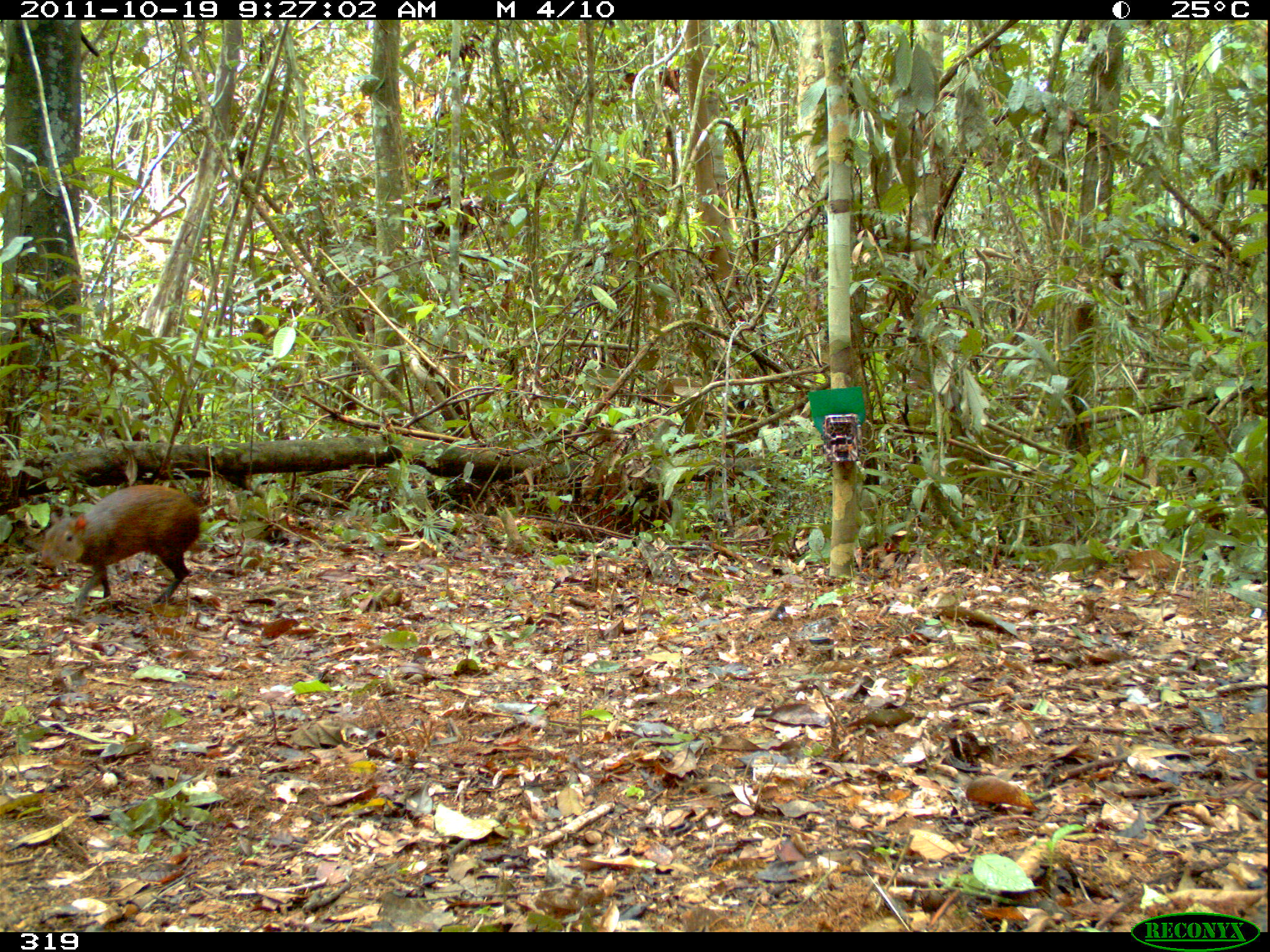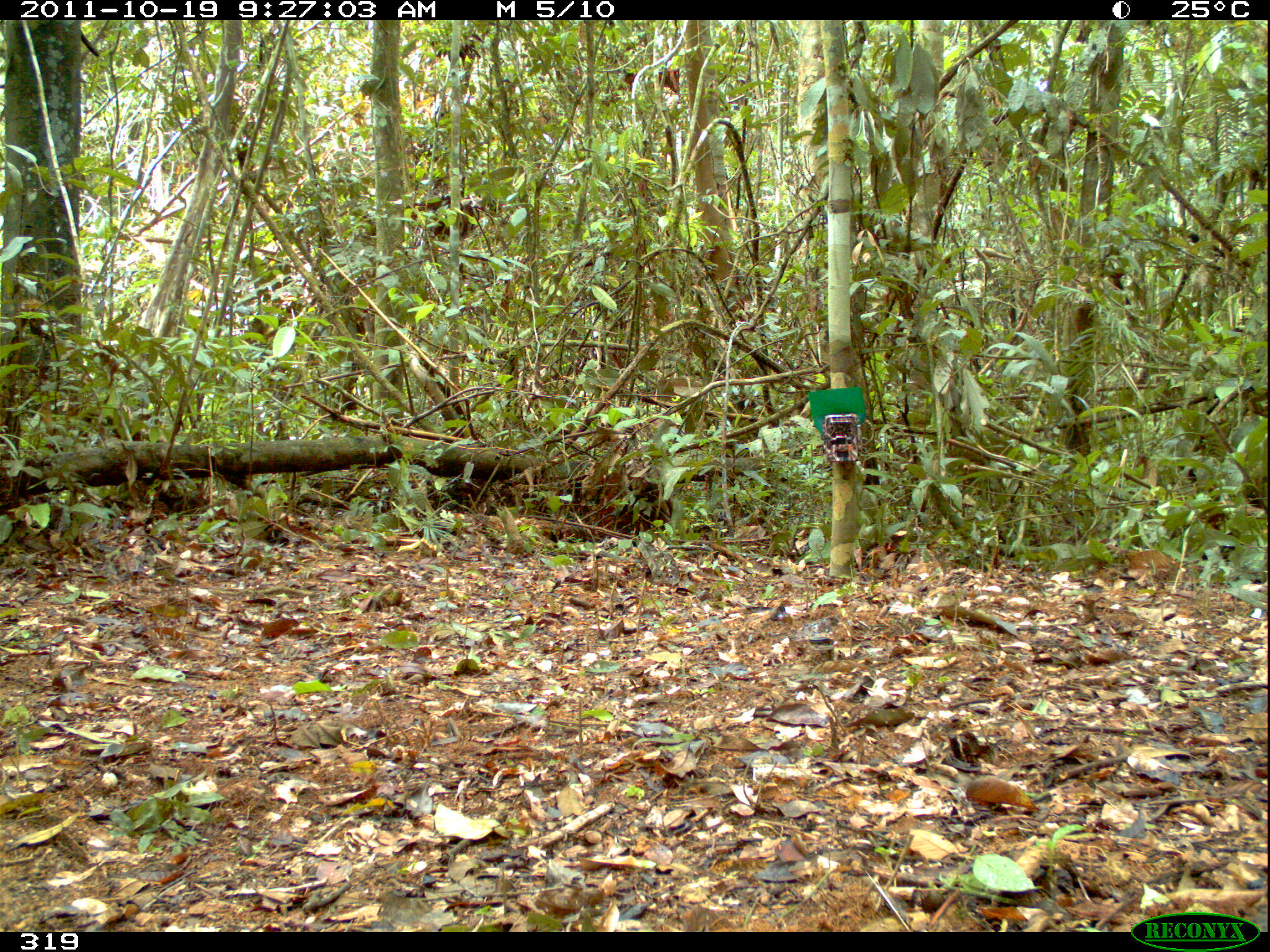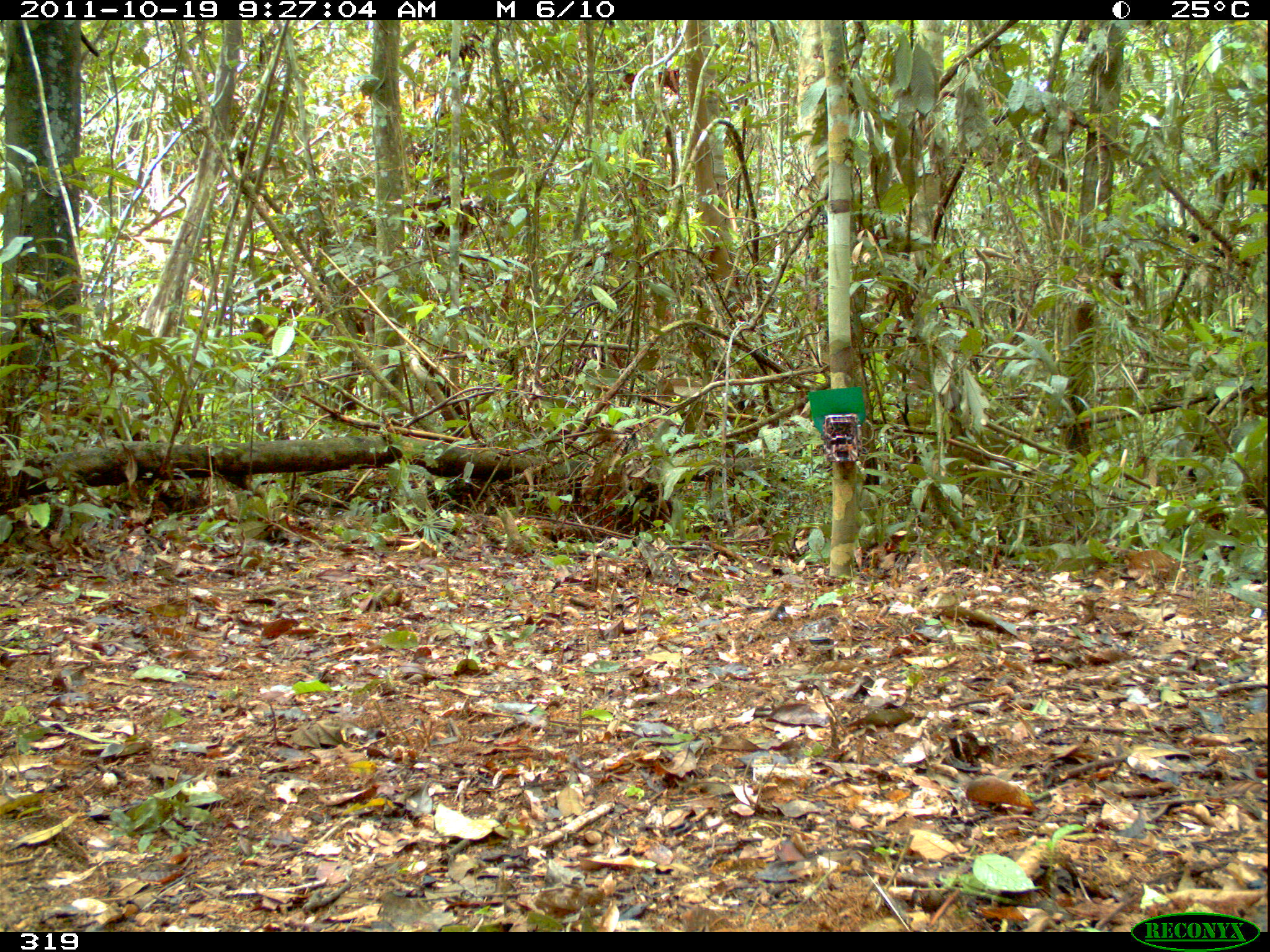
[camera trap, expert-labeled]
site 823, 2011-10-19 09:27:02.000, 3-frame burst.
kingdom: Animalia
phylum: Chordata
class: Mammalia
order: Rodentia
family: Dasyproctidae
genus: Dasyprocta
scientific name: Dasyprocta punctata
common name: central american agouti